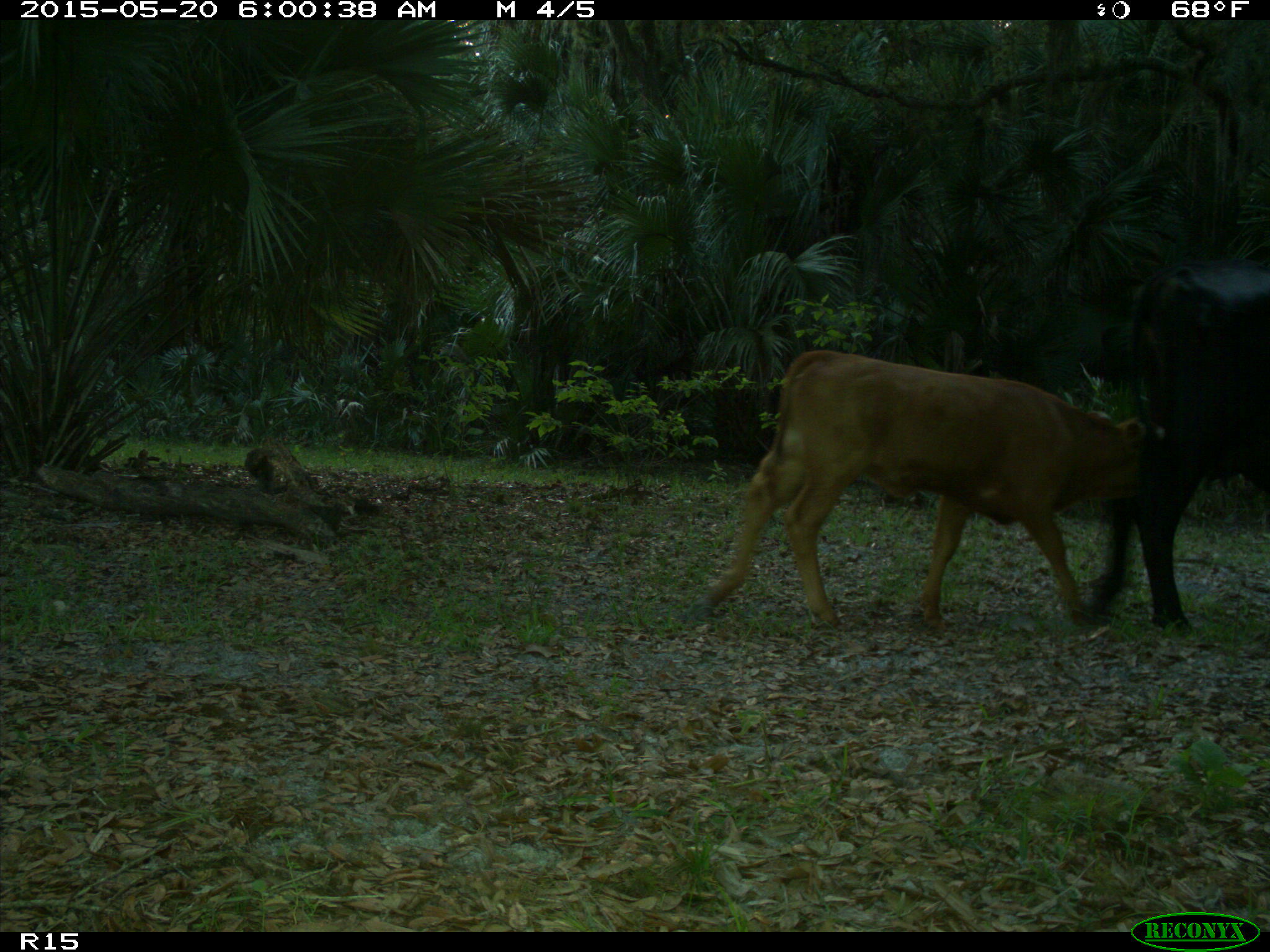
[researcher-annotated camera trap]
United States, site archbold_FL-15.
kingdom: Animalia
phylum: Chordata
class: Mammalia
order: Artiodactyla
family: Bovidae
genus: Bos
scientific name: Bos taurus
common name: domestic cow